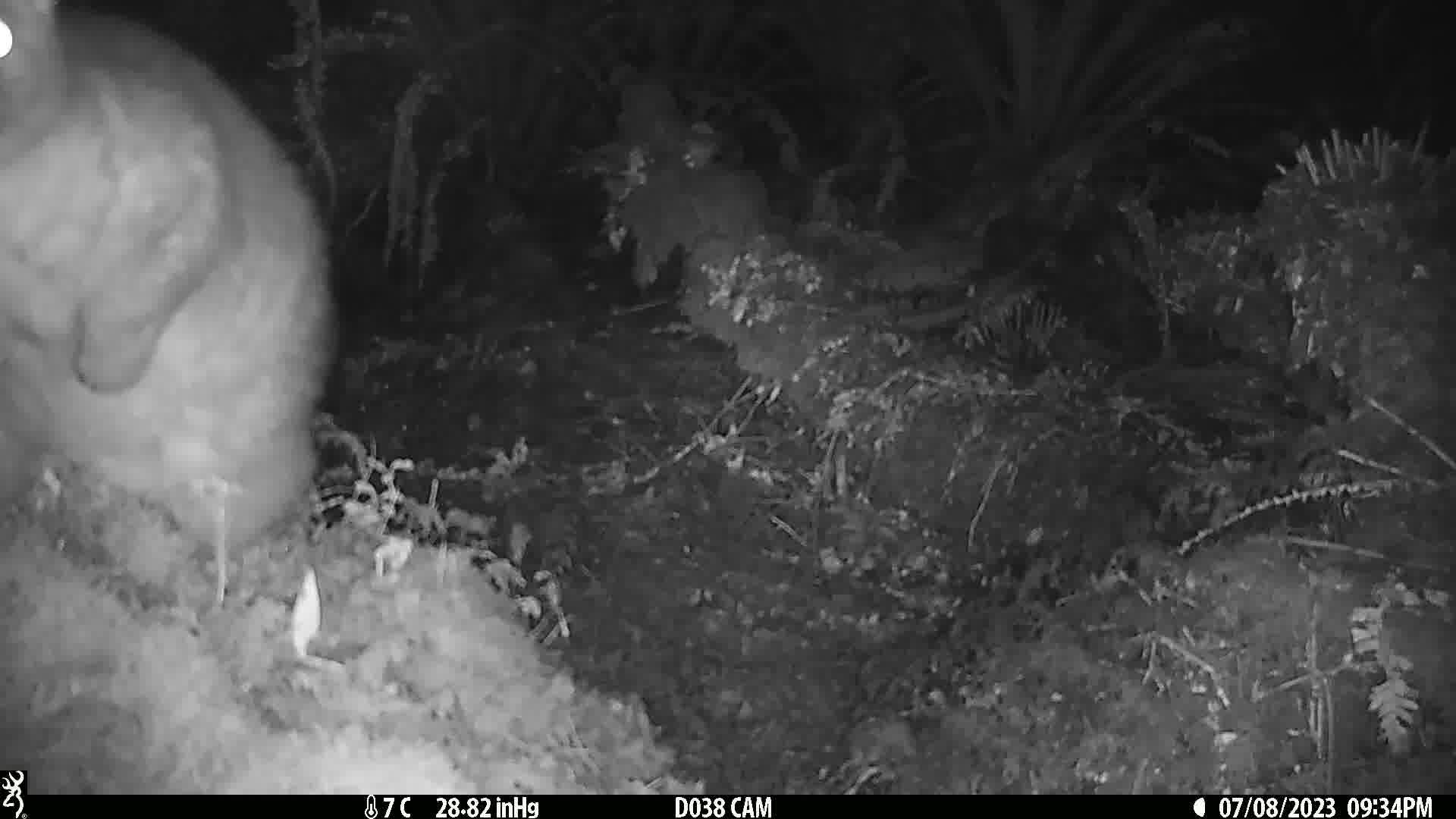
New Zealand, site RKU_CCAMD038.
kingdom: Animalia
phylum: Chordata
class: Mammalia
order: Diprotodontia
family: Phalangeridae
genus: Trichosurus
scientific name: Trichosurus vulpecula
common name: common brushtail possum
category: possum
Possum (common brushtail possum) (Trichosurus vulpecula).